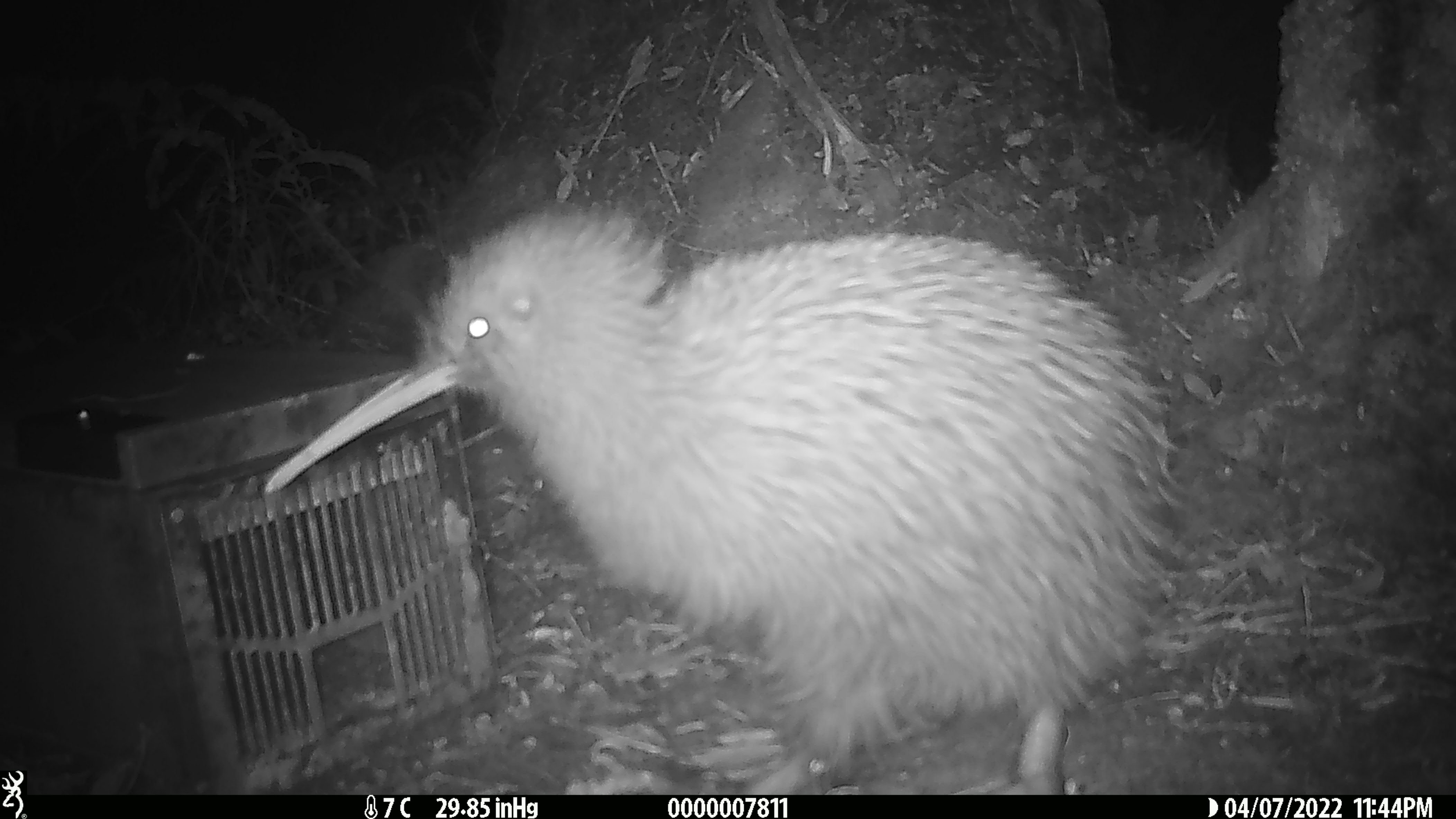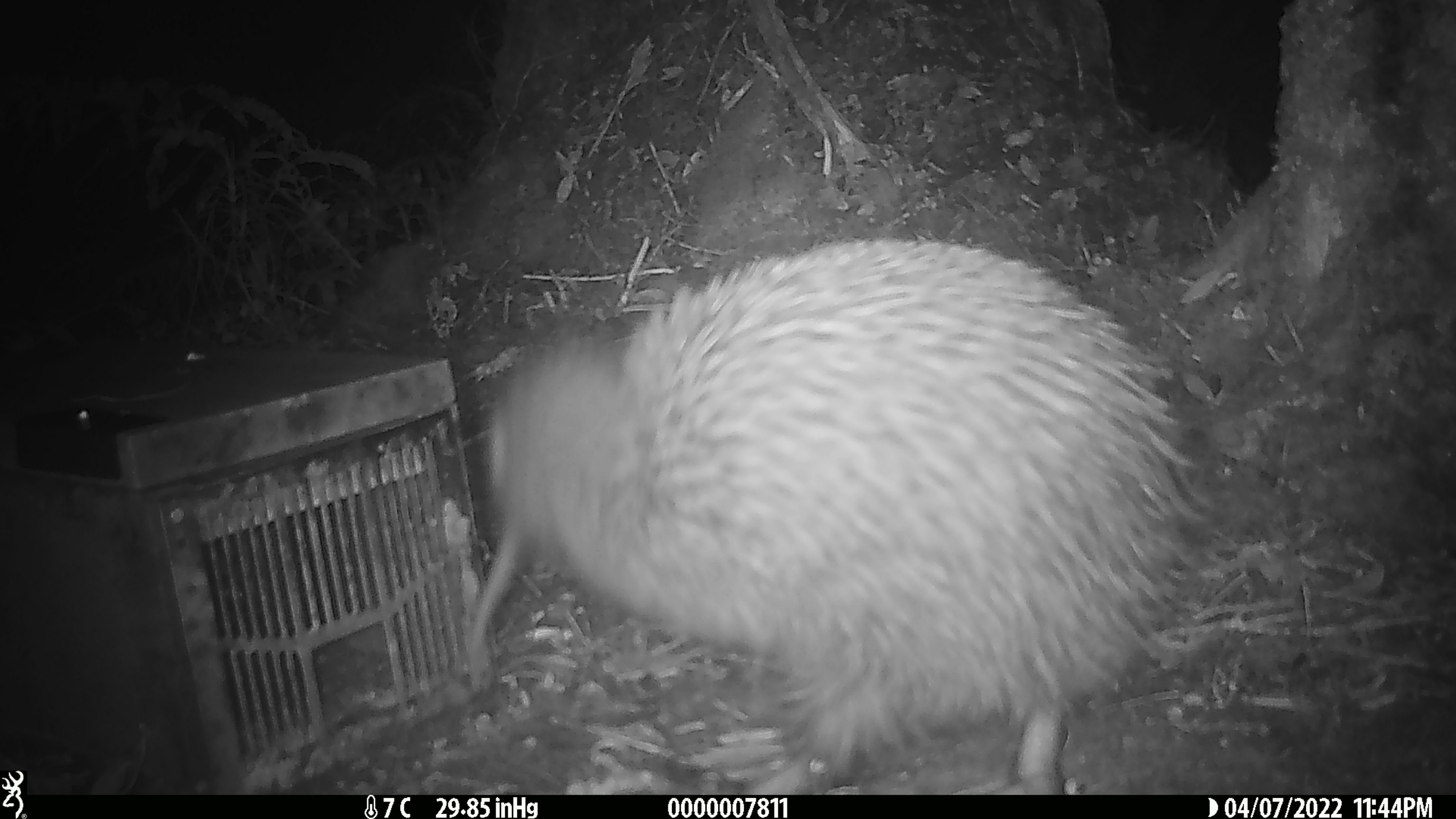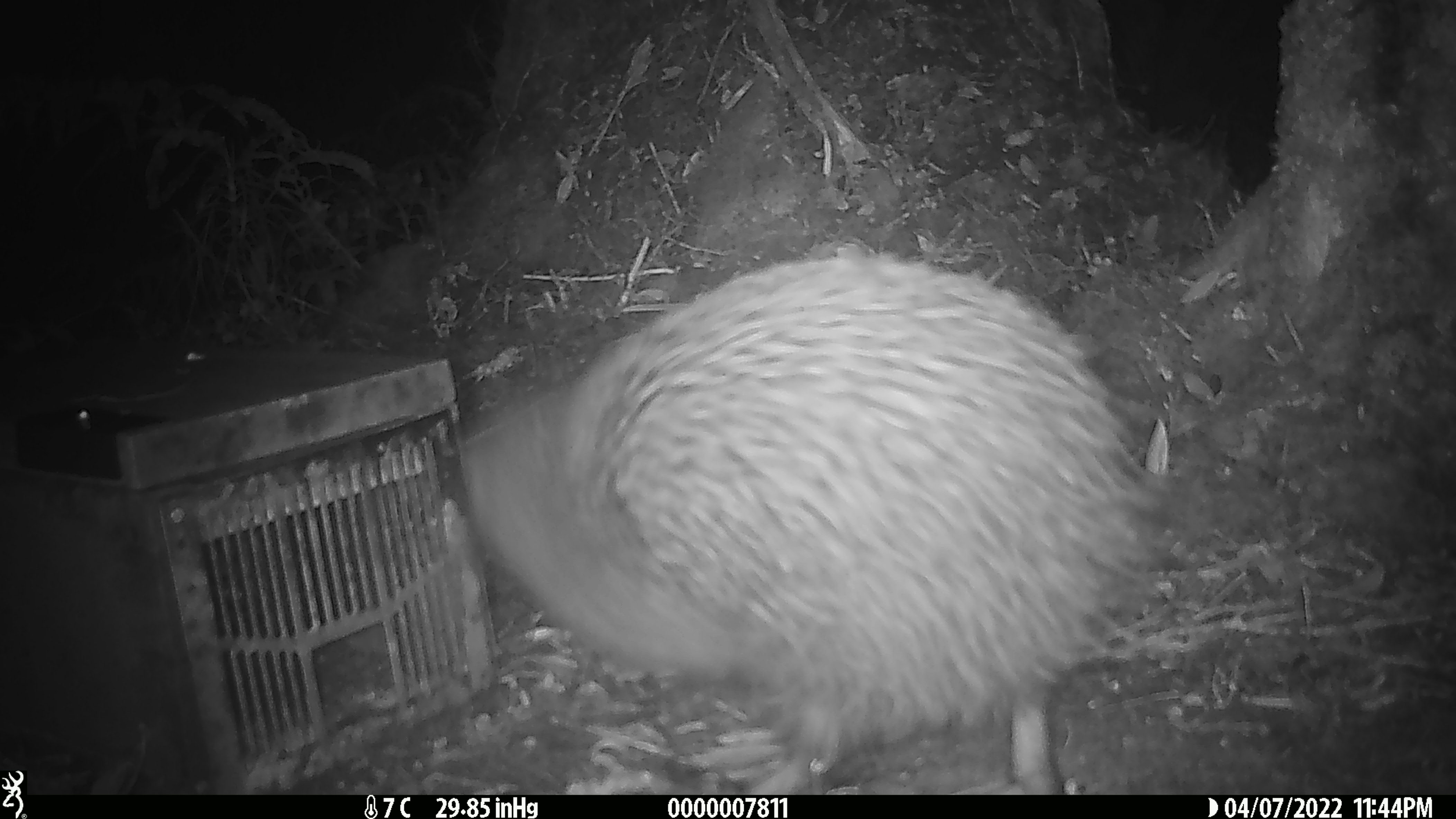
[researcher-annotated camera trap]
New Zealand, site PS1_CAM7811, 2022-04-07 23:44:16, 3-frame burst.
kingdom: Animalia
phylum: Chordata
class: Aves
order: Apterygiformes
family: Apterygidae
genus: Apteryx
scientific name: Apteryx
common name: kiwi